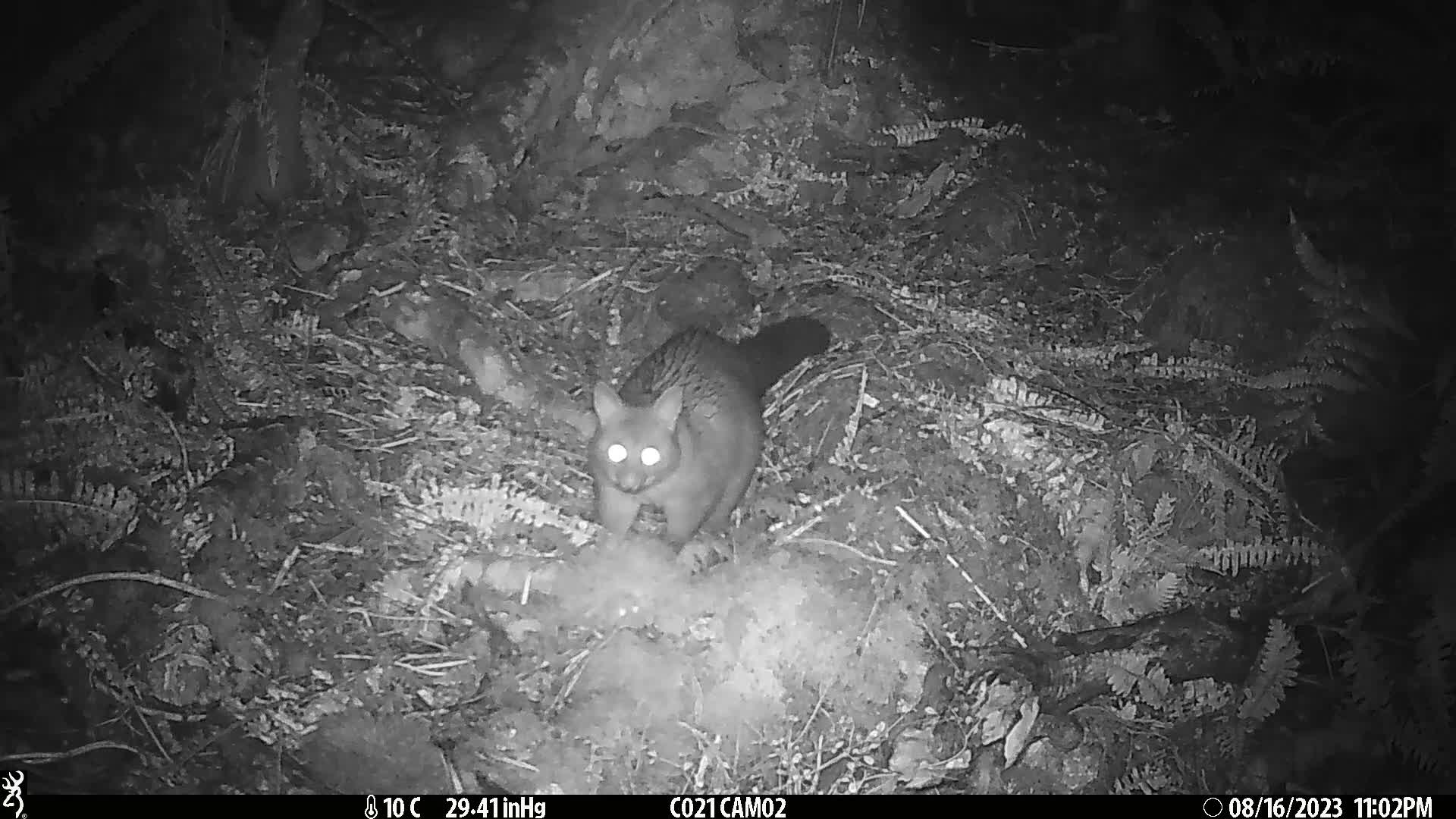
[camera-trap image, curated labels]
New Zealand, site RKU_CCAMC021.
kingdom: Animalia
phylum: Chordata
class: Mammalia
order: Diprotodontia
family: Phalangeridae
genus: Trichosurus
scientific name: Trichosurus vulpecula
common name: common brushtail possum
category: possum